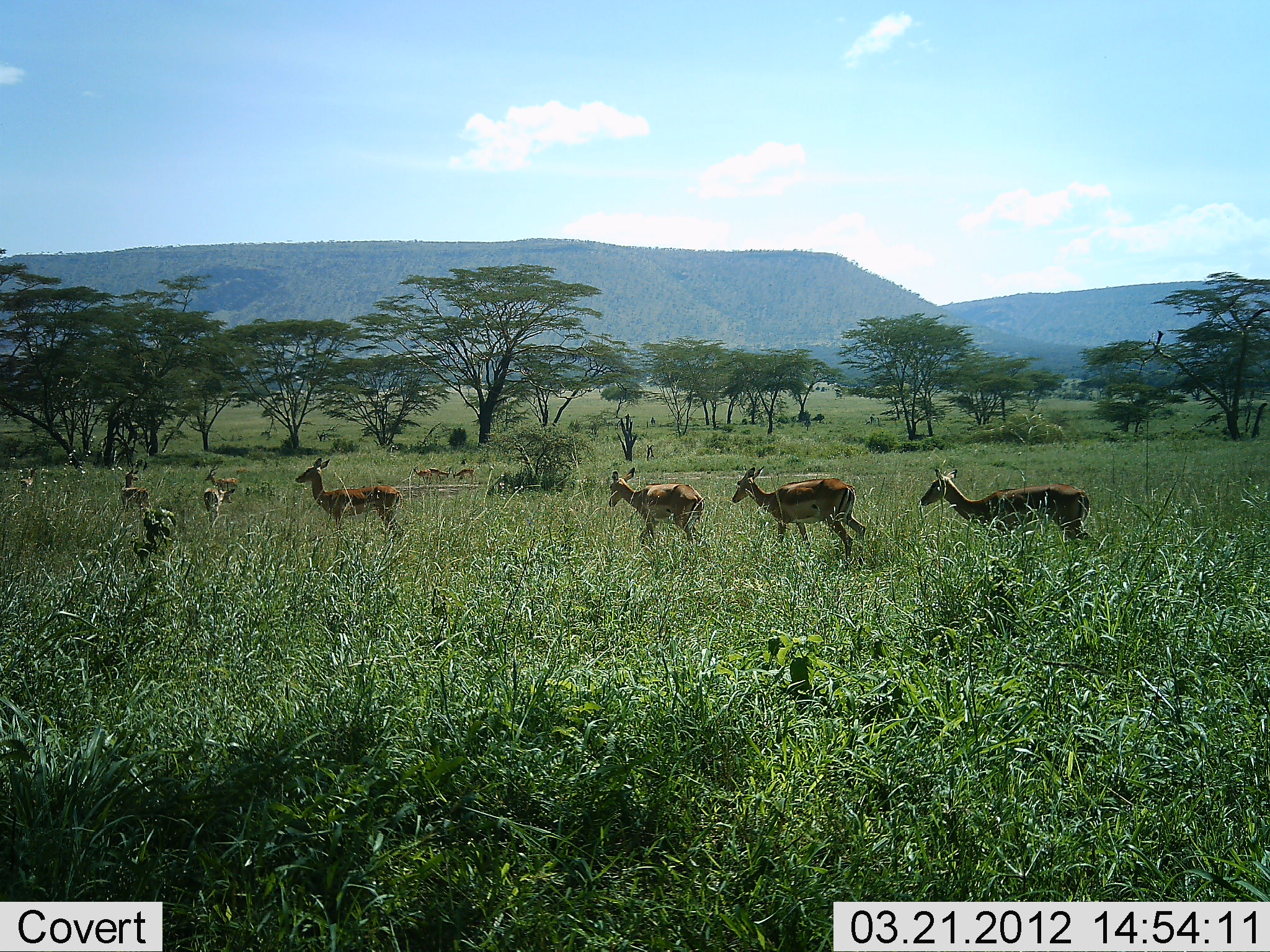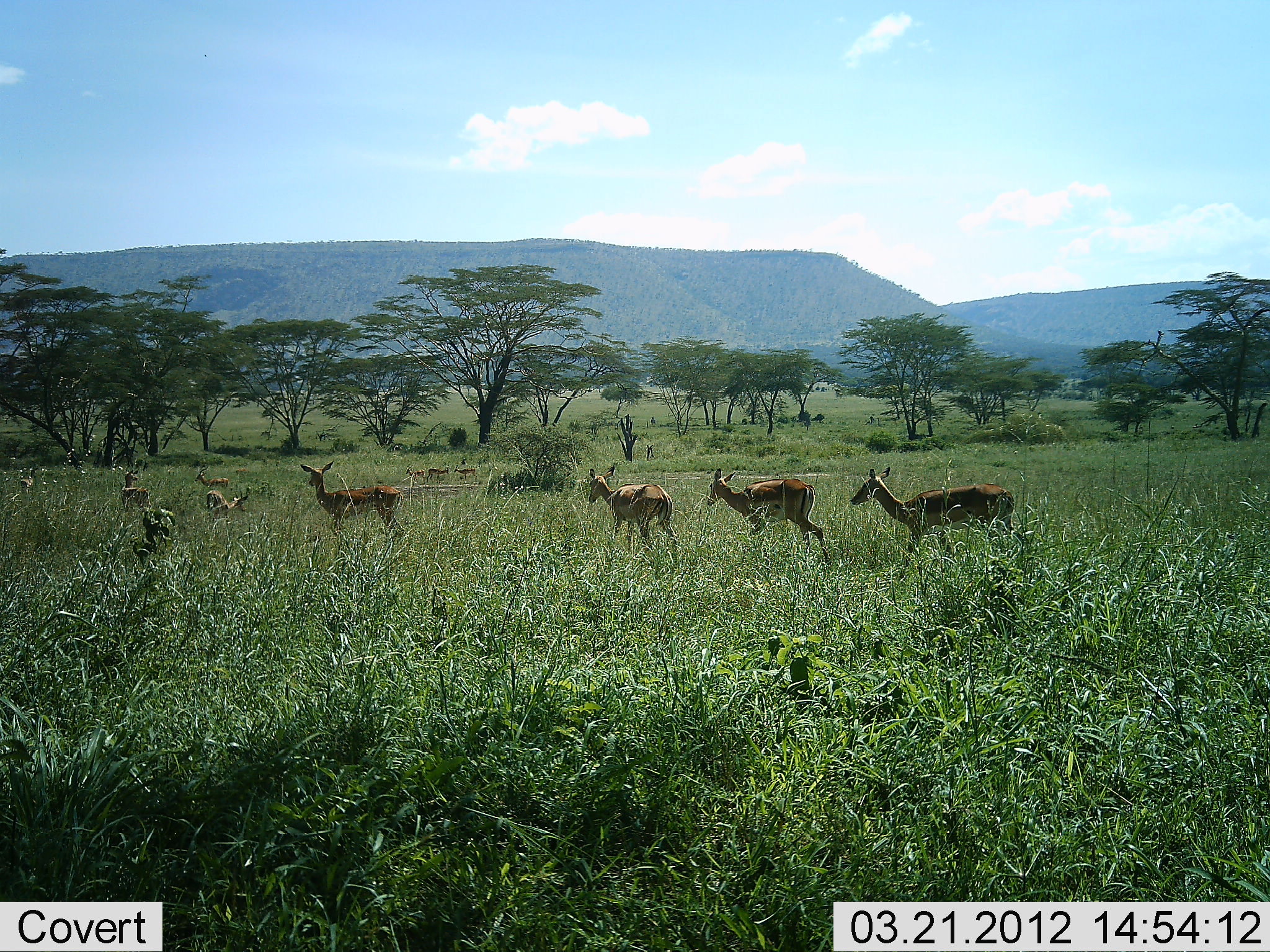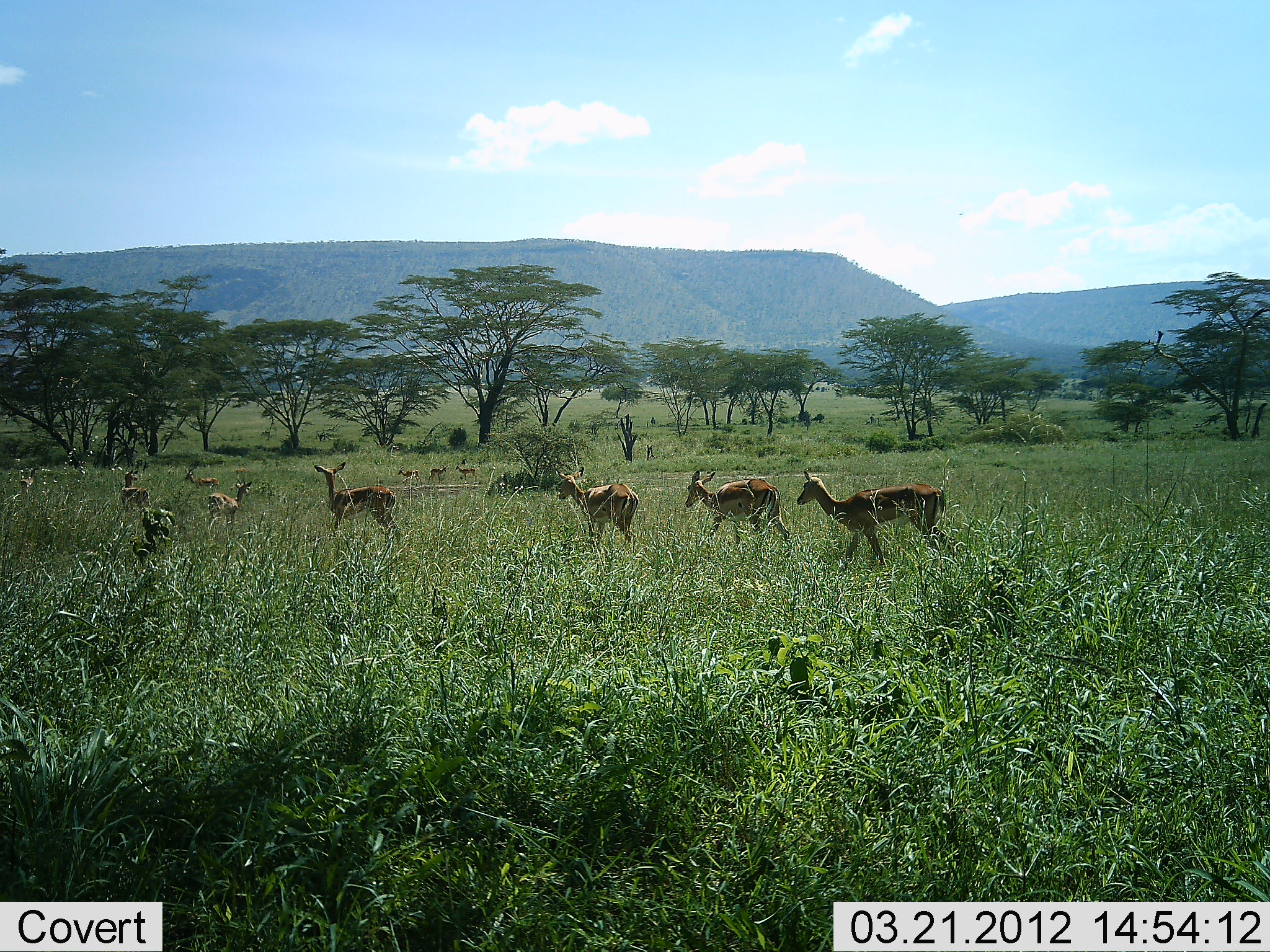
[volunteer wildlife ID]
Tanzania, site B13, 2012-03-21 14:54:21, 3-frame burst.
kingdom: Animalia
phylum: Chordata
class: Mammalia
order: Artiodactyla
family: Bovidae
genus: Aepyceros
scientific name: Aepyceros melampus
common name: impala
Impala (Aepyceros melampus), count 10. Behavior (volunteer vote fractions): standing 60%, resting 0%, moving 95%, interacting 0%. Young present (vote fraction): 0%. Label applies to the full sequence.